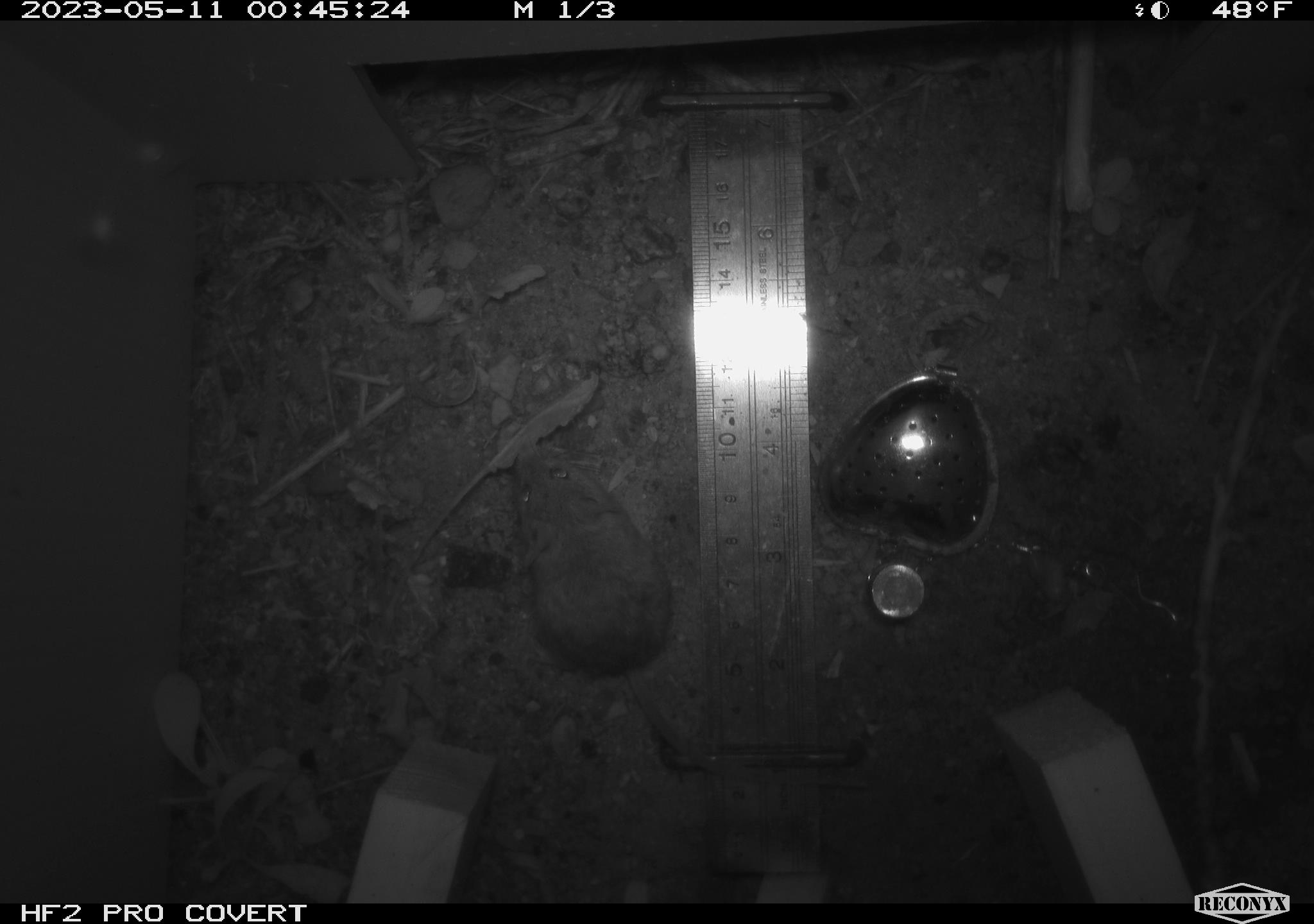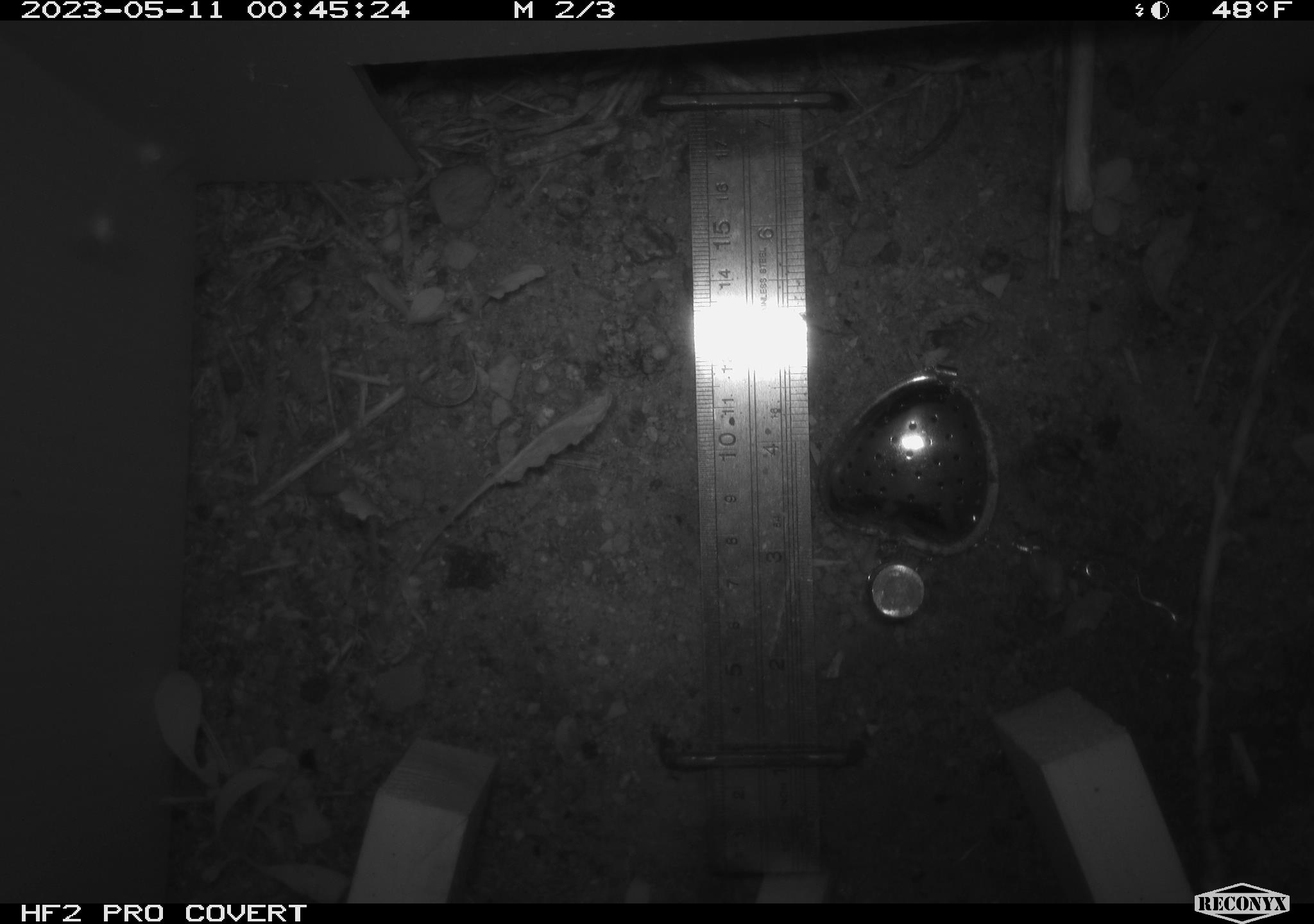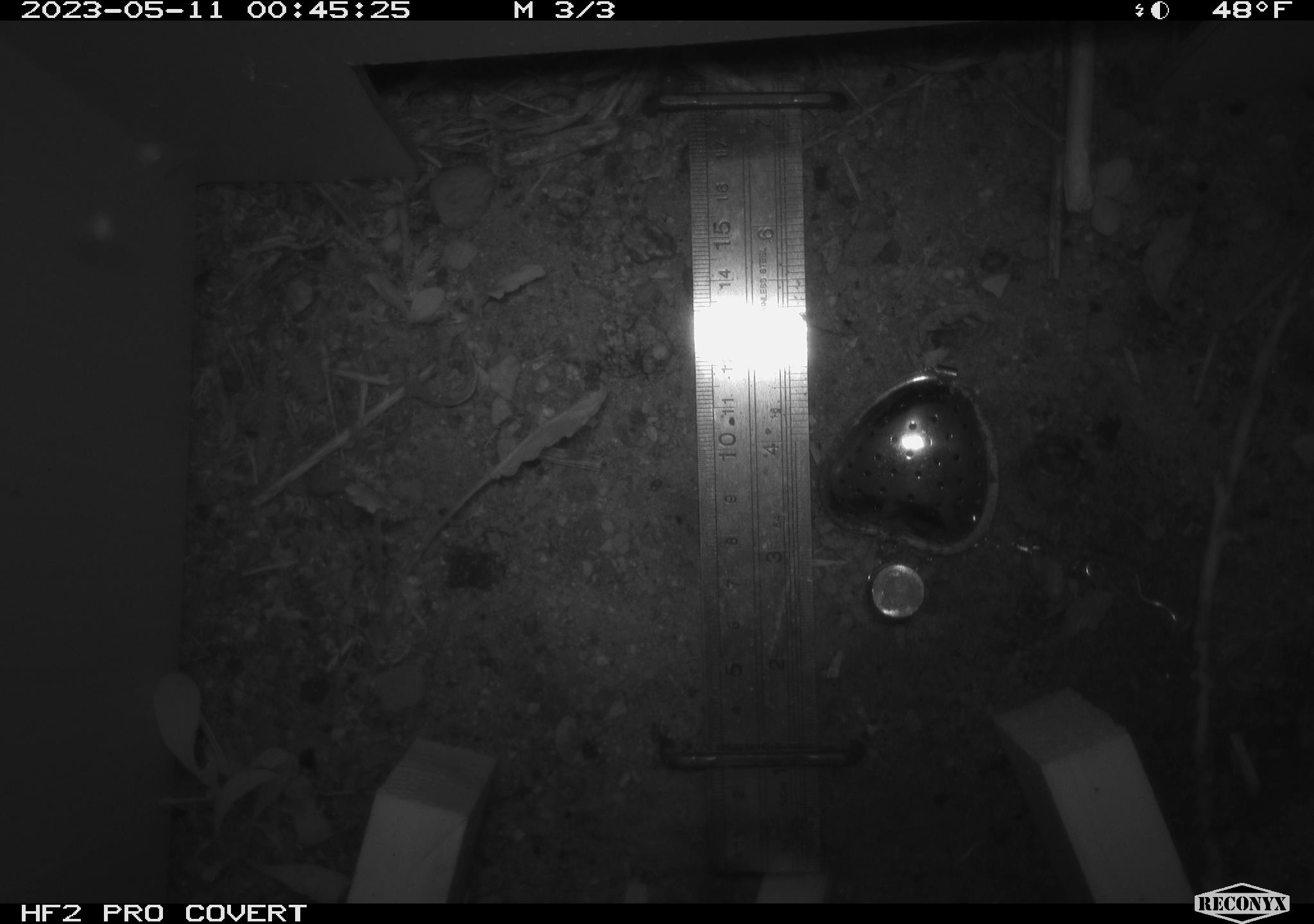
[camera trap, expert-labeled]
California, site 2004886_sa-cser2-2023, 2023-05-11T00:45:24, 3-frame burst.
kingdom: Animalia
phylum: Chordata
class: Mammalia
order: Rodentia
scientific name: Rodentia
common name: mouse species